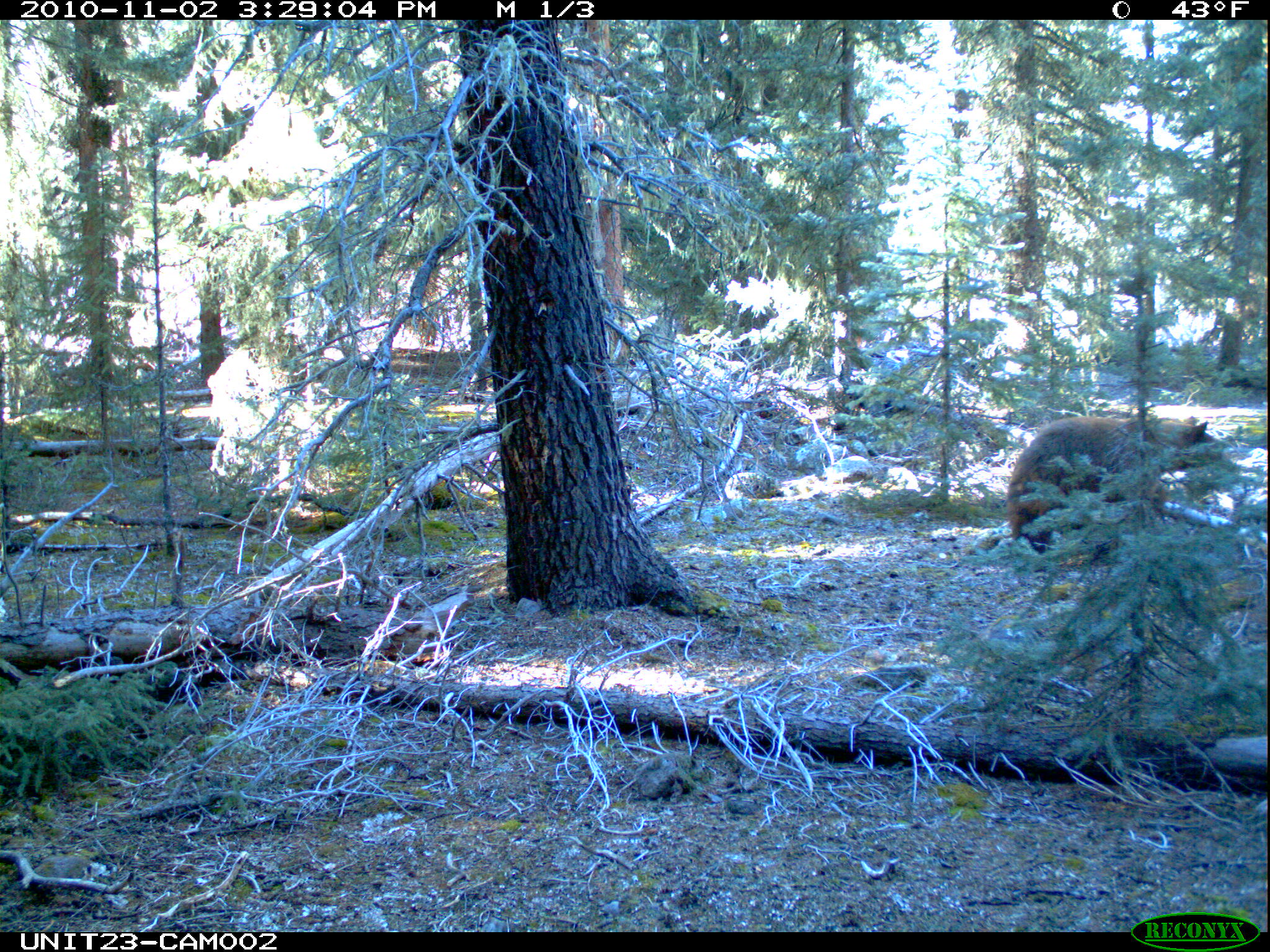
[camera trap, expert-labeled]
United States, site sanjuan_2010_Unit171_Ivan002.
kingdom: Animalia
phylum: Chordata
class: Mammalia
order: Carnivora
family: Ursidae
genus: Ursus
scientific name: Ursus americanus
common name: american black bear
Ursus americanus (american black bear).